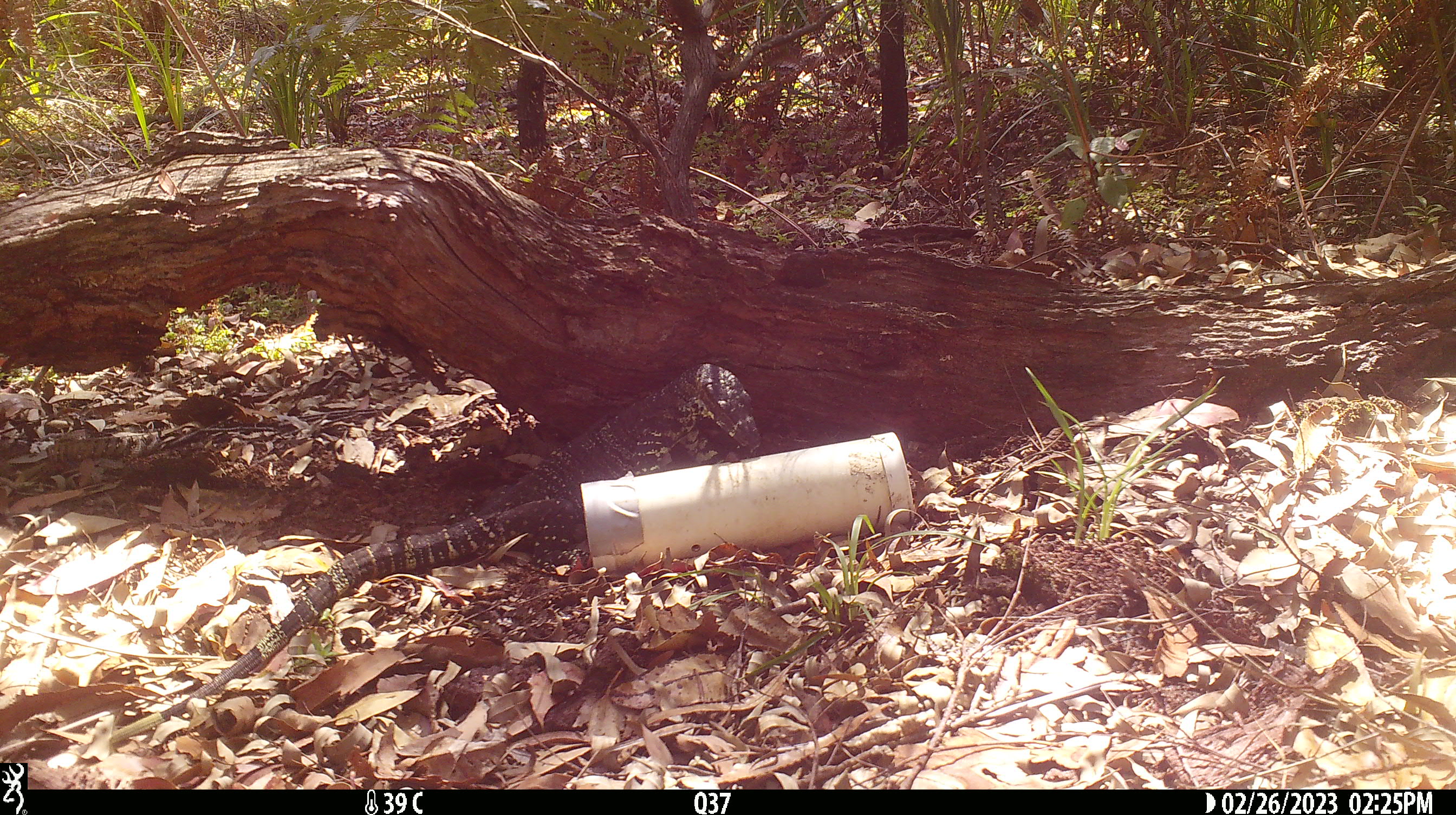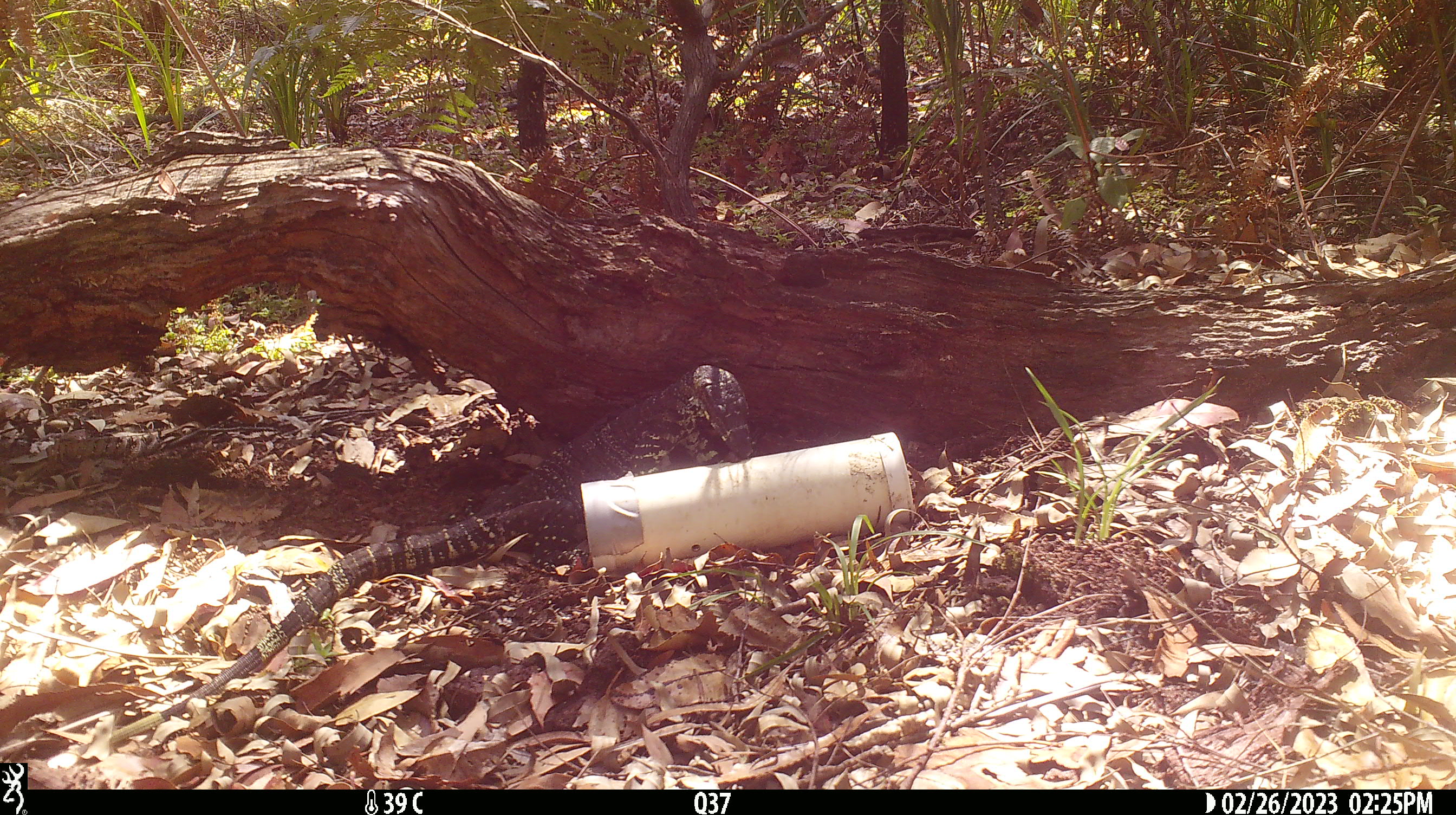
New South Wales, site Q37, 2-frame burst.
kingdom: Animalia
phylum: Chordata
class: Reptilia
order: Squamata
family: Varanidae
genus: Varanus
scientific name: Varanus varius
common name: lace monitor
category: goanna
Goanna (lace monitor) (Varanus varius).